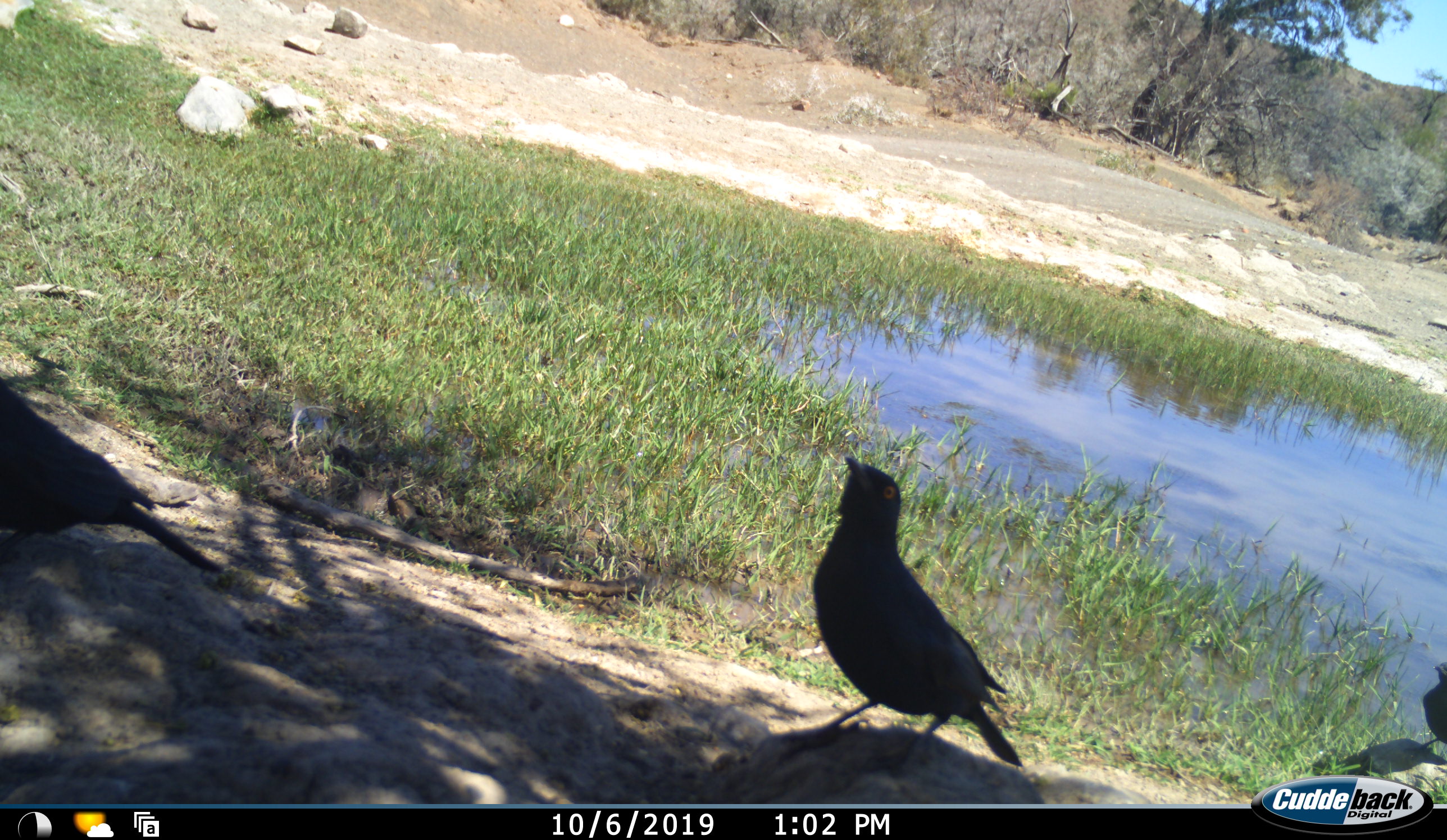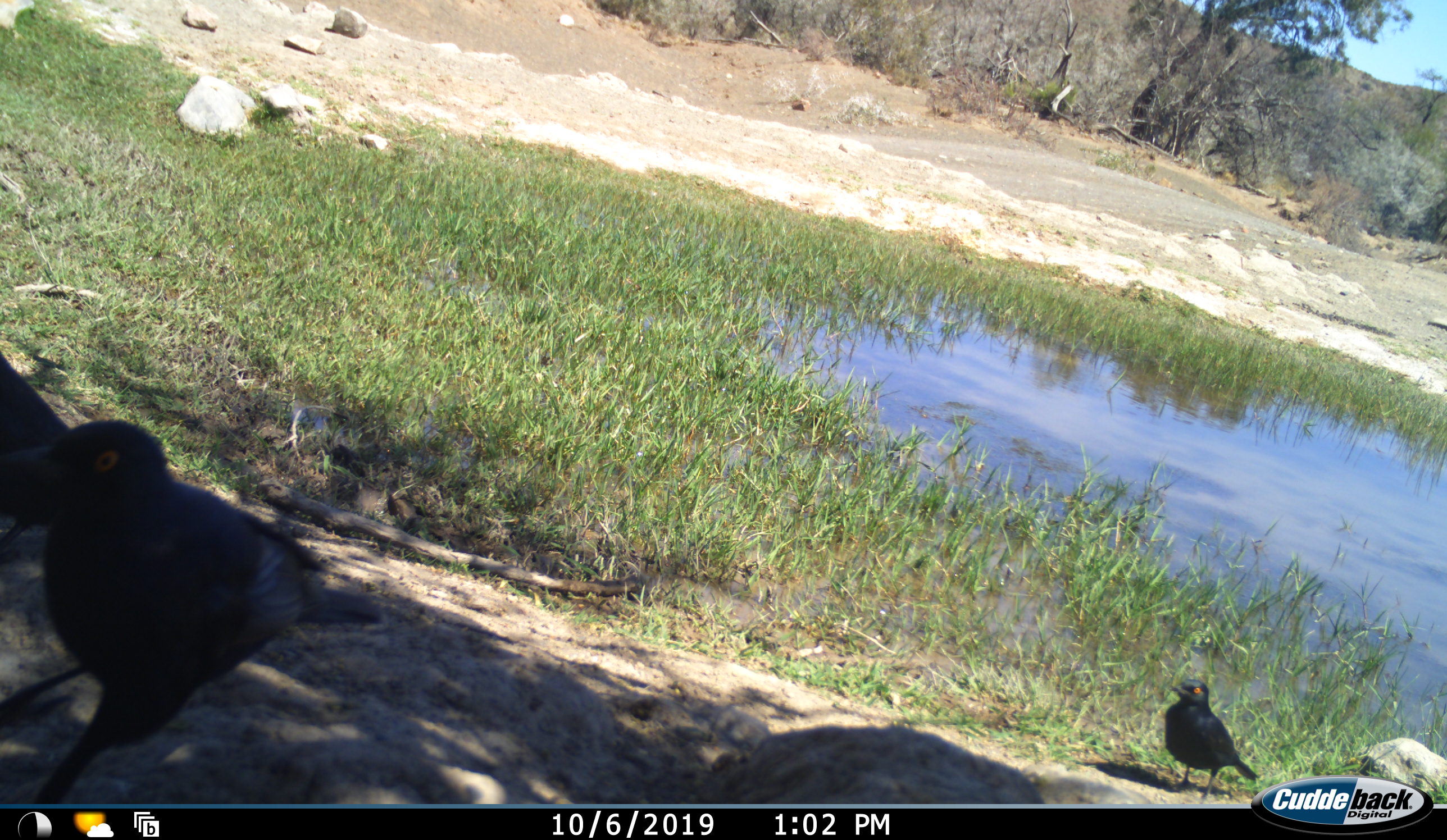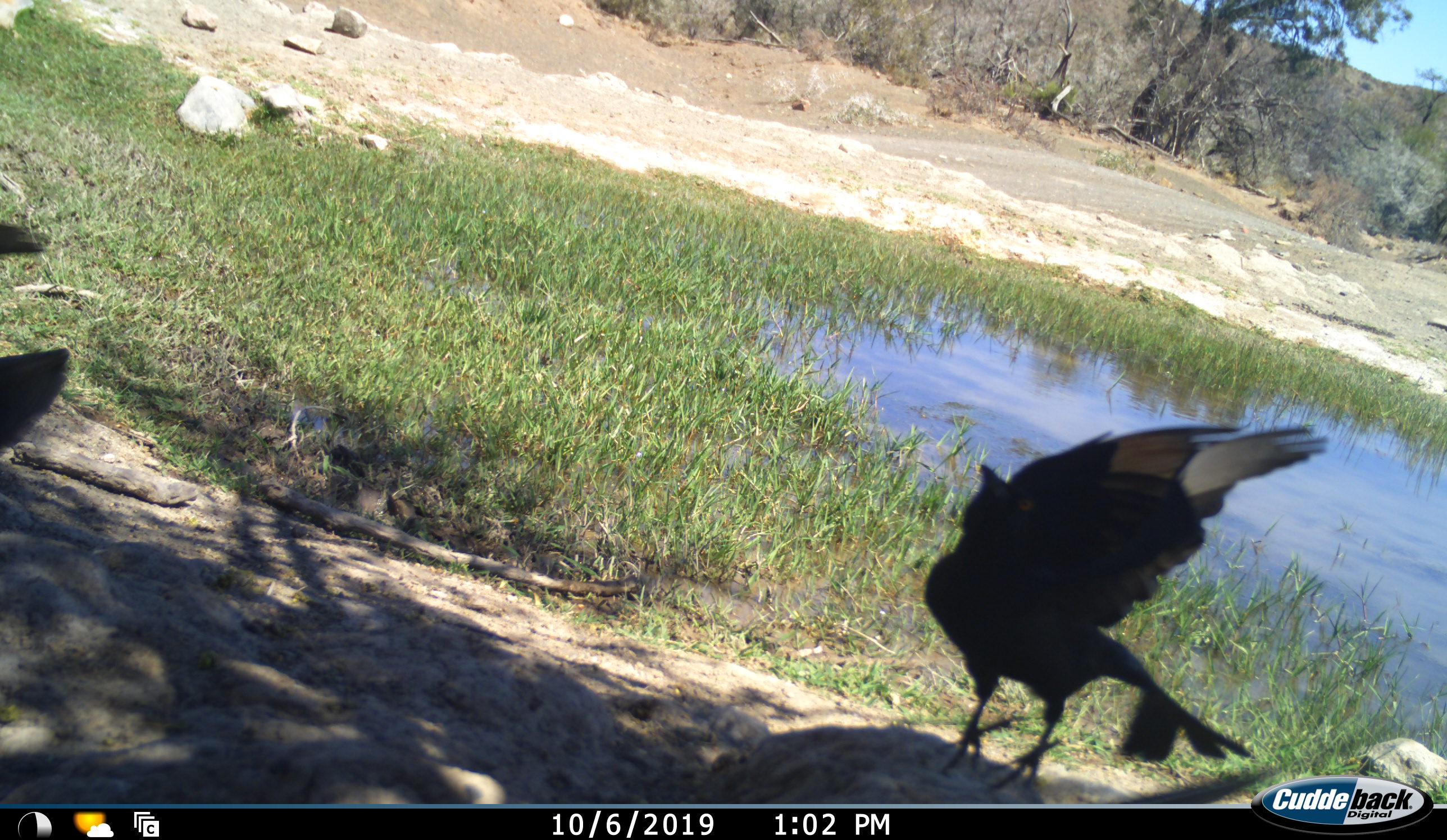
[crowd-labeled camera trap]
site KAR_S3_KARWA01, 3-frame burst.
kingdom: Animalia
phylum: Chordata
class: Aves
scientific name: Aves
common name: bird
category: birdother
Birdother (bird) (Aves), count 3. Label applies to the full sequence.